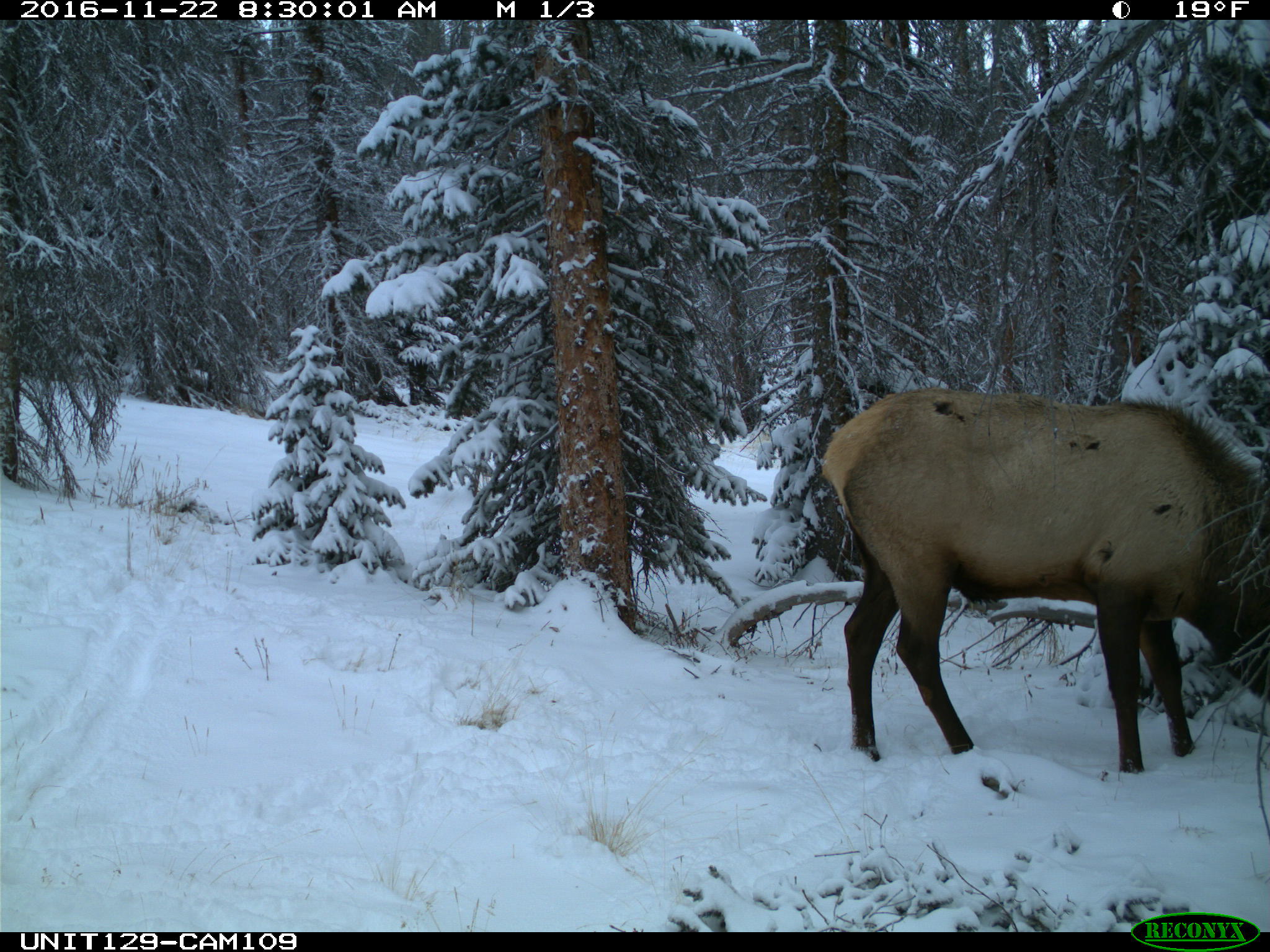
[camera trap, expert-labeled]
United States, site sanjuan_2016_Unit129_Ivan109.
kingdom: Animalia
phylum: Chordata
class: Mammalia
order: Artiodactyla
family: Cervidae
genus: Cervus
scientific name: Cervus elaphus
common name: red deer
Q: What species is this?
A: Cervus elaphus (red deer).